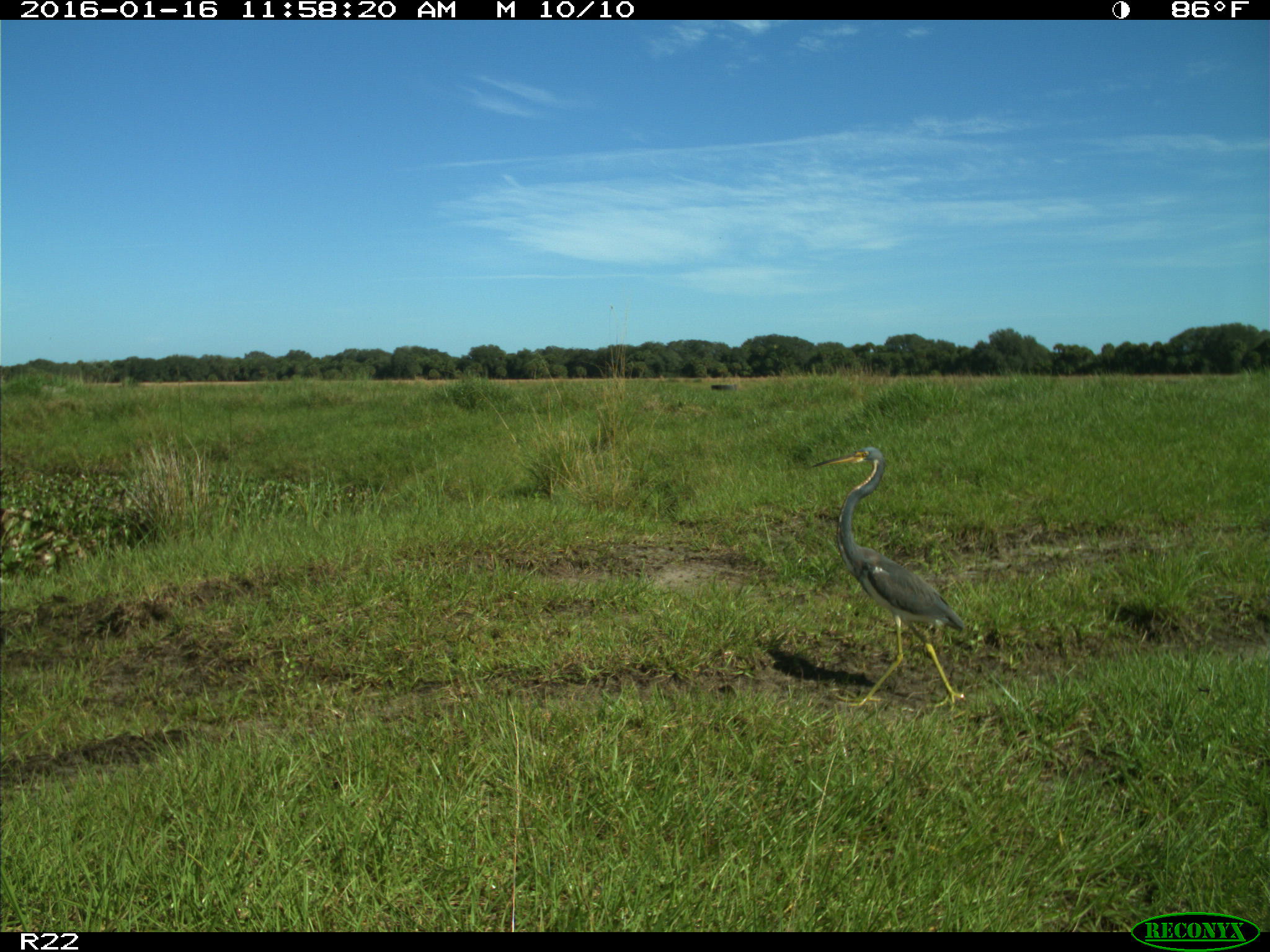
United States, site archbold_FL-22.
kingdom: Animalia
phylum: Chordata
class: Aves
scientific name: Aves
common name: birds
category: unidentified bird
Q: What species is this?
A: Unidentified bird (birds) (Aves).